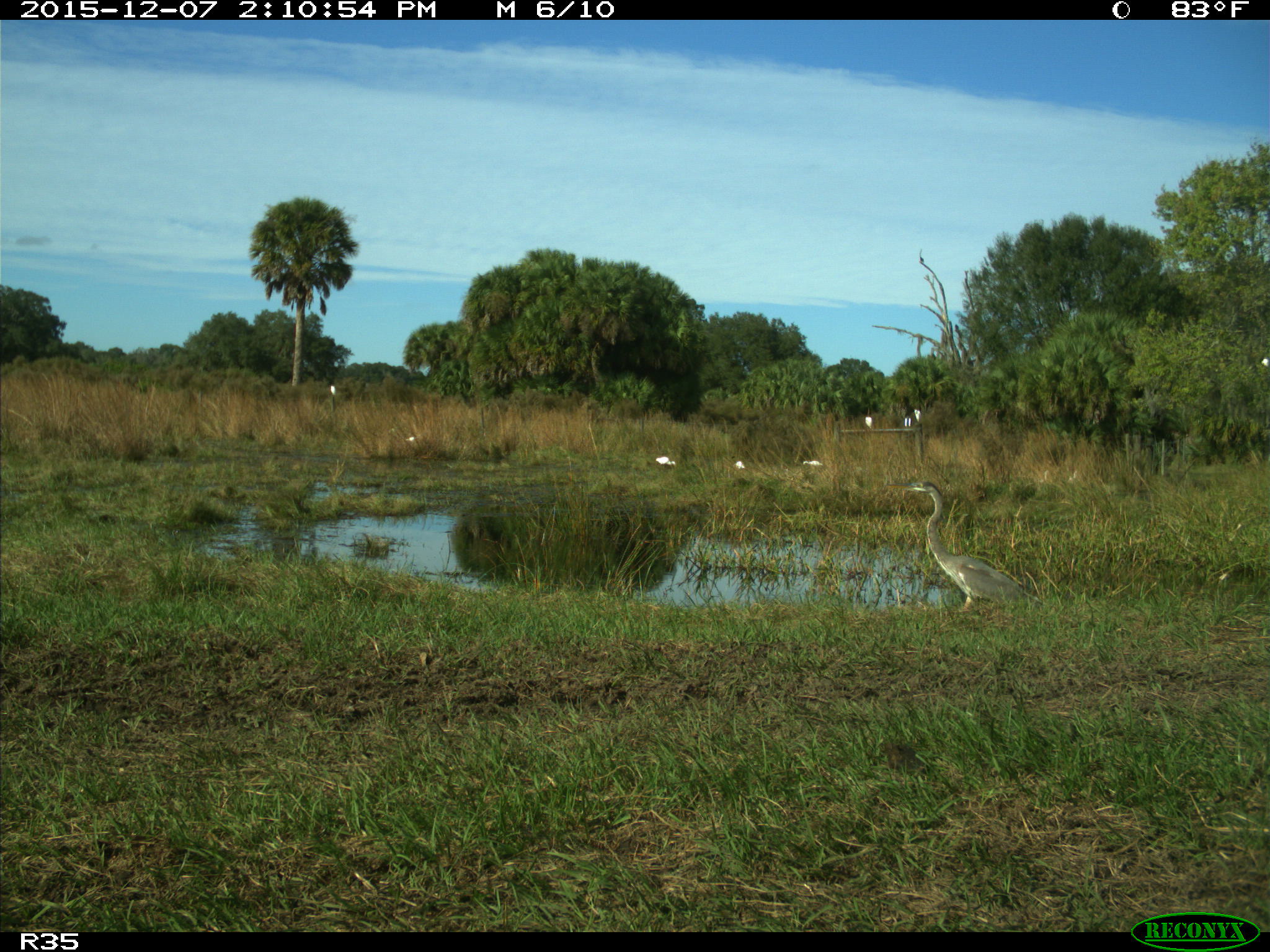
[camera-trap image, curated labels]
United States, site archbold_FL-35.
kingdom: Animalia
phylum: Chordata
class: Aves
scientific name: Aves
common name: birds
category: unidentified bird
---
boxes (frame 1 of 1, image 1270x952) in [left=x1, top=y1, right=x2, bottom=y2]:
animal: [left=886, top=481, right=1041, bottom=611]; [left=655, top=456, right=675, bottom=465]; [left=803, top=460, right=823, bottom=466]; [left=914, top=409, right=921, bottom=423]; [left=734, top=461, right=745, bottom=469]; [left=865, top=416, right=872, bottom=428]; [left=406, top=436, right=416, bottom=441]; [left=331, top=386, right=335, bottom=395]